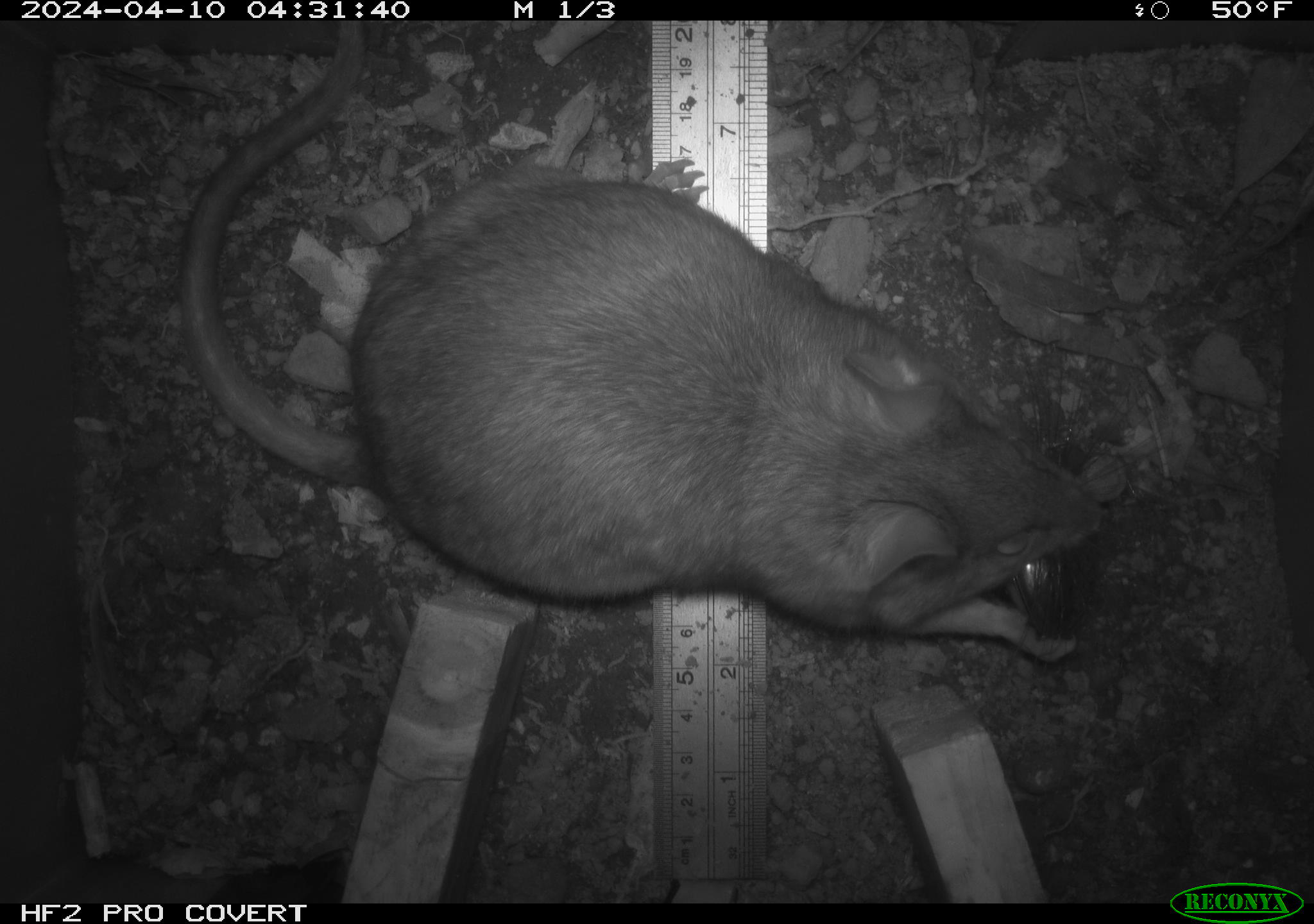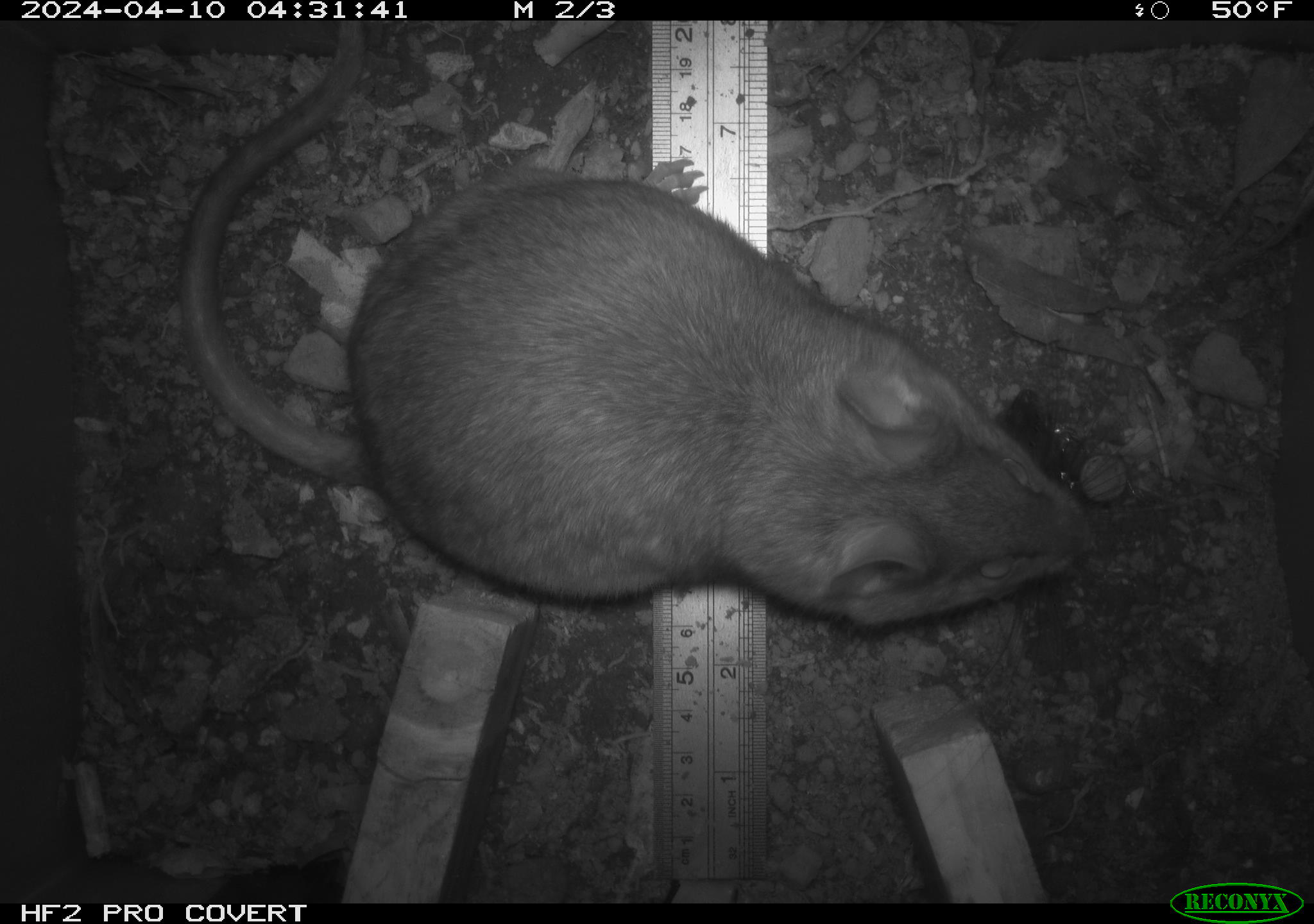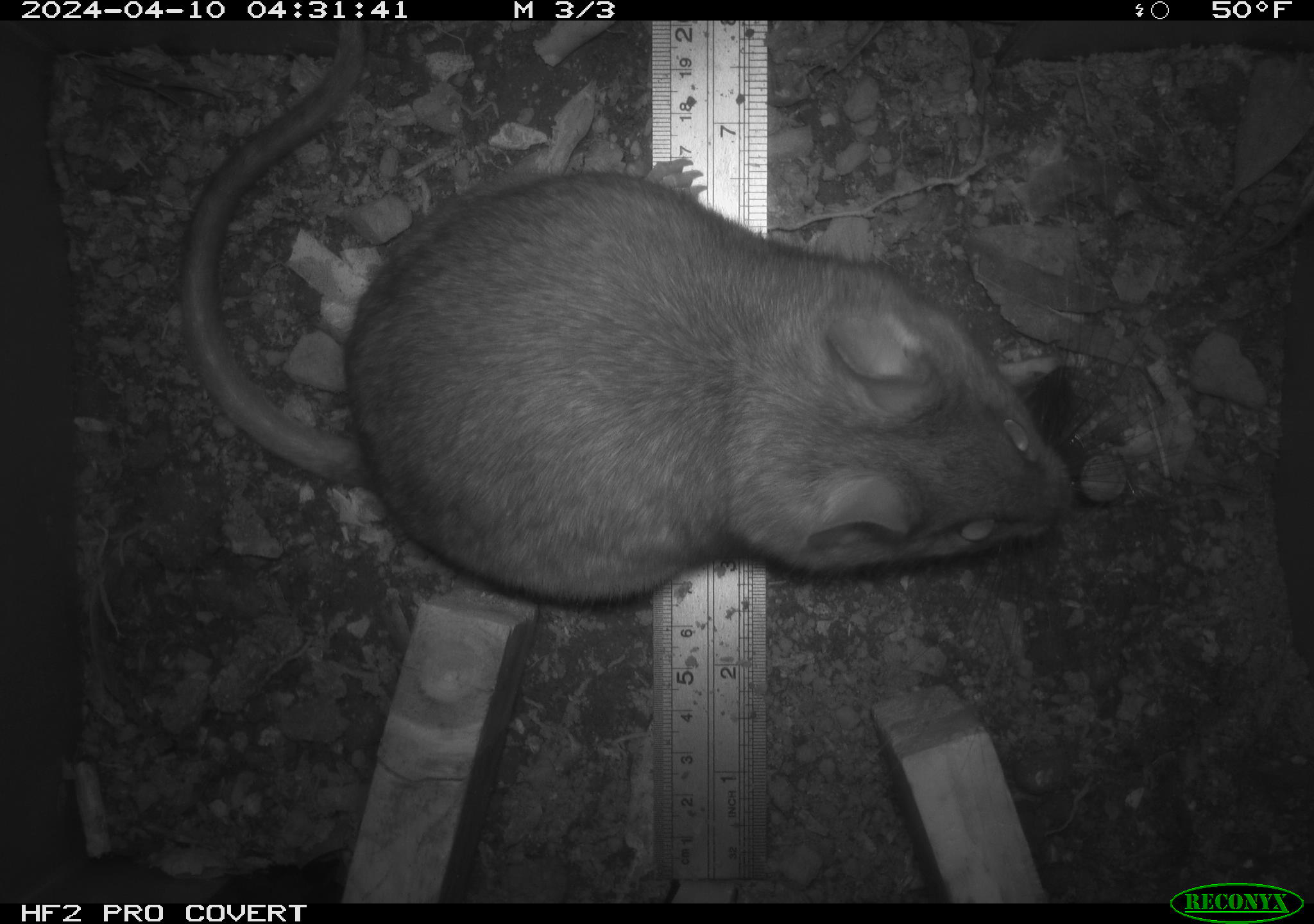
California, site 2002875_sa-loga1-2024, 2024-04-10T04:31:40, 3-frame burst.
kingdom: Animalia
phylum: Chordata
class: Mammalia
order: Rodentia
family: Cricetidae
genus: Neotoma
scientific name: Neotoma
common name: pack rat or woodrat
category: neotoma species